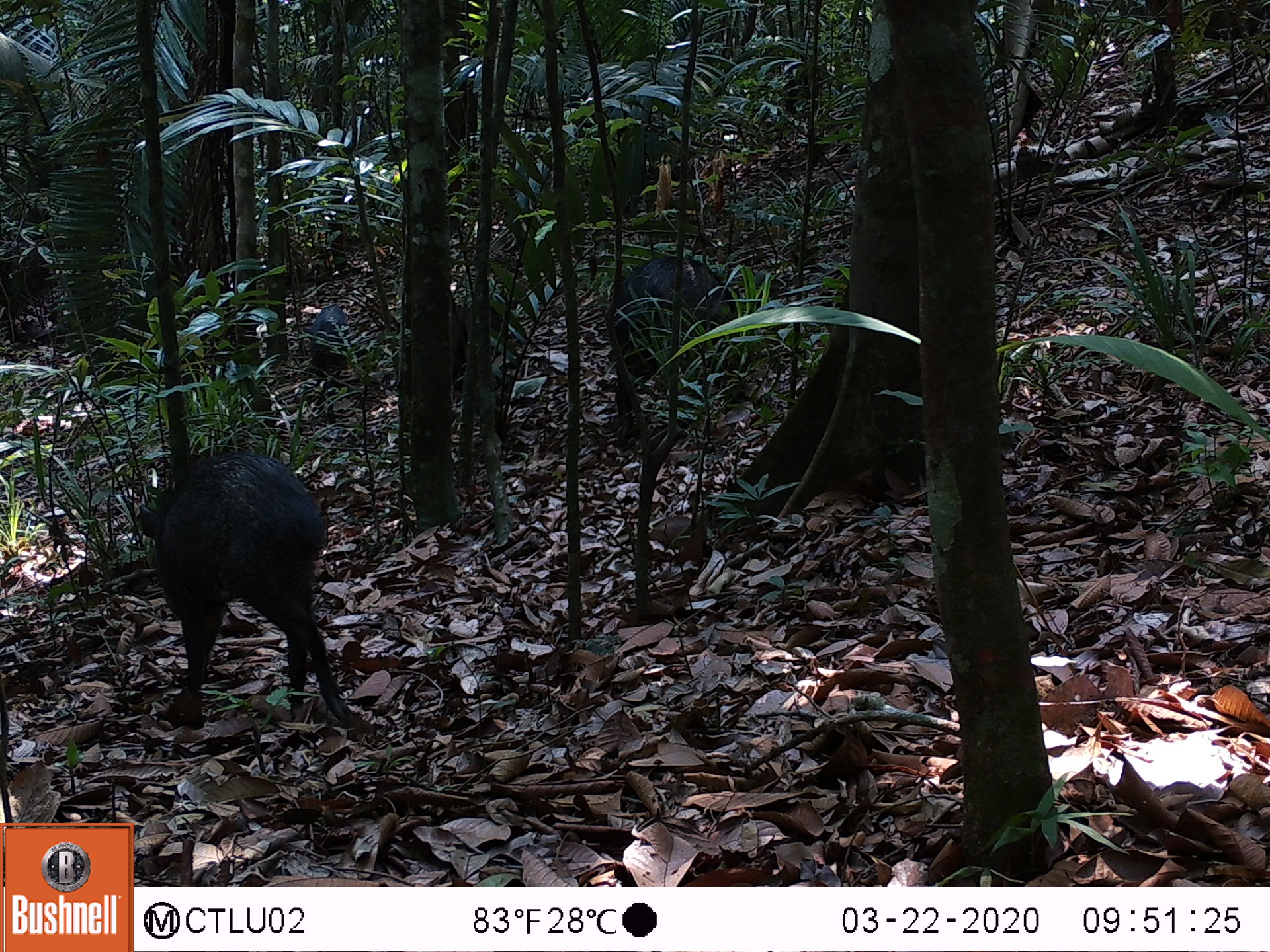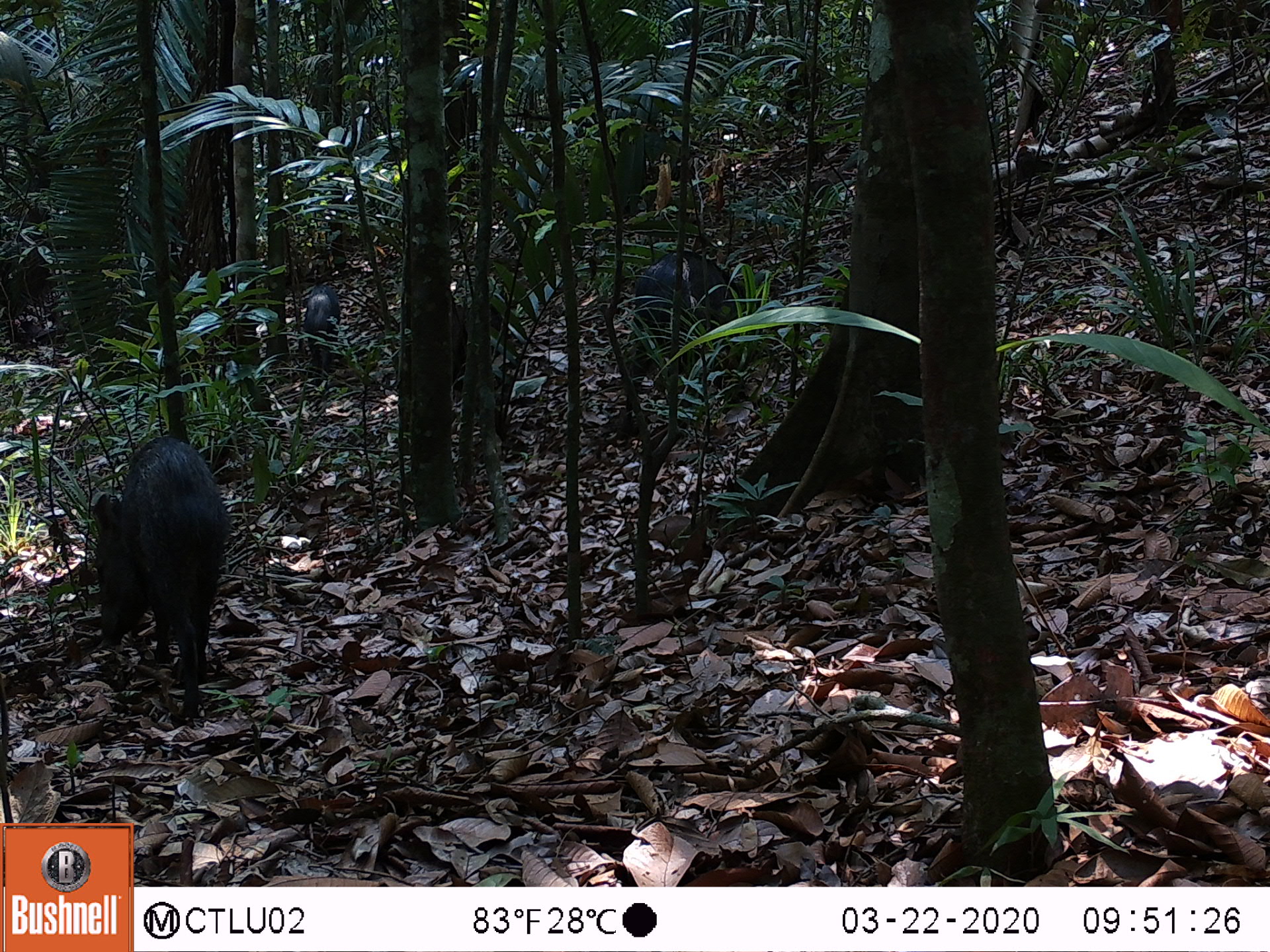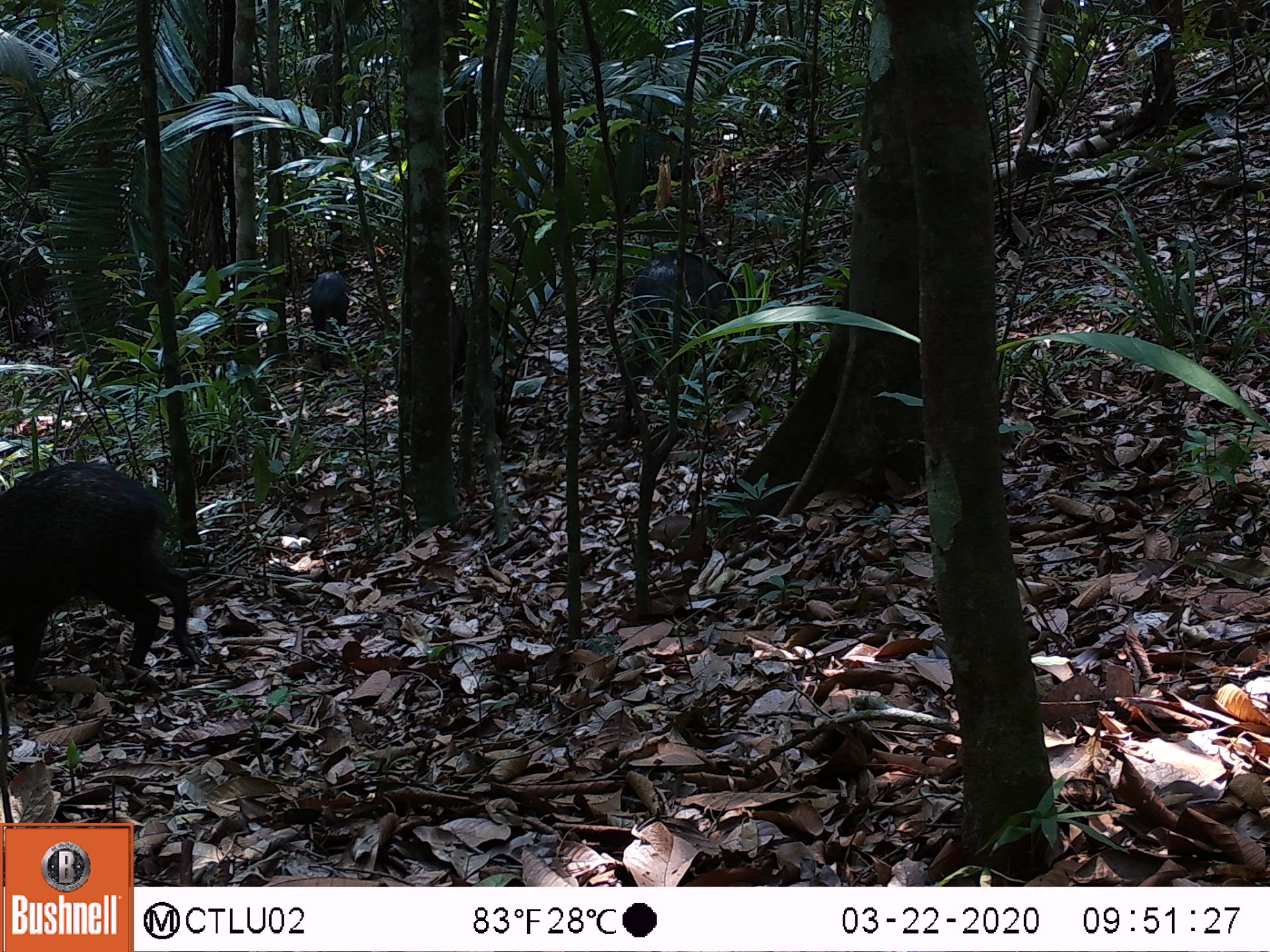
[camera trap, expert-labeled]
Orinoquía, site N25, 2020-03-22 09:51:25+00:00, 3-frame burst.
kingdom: Animalia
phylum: Chordata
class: Mammalia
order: Artiodactyla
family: Tayassuidae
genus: Pecari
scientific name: Pecari tajacu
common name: collared peccary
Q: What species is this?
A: Collared peccary (Pecari tajacu).